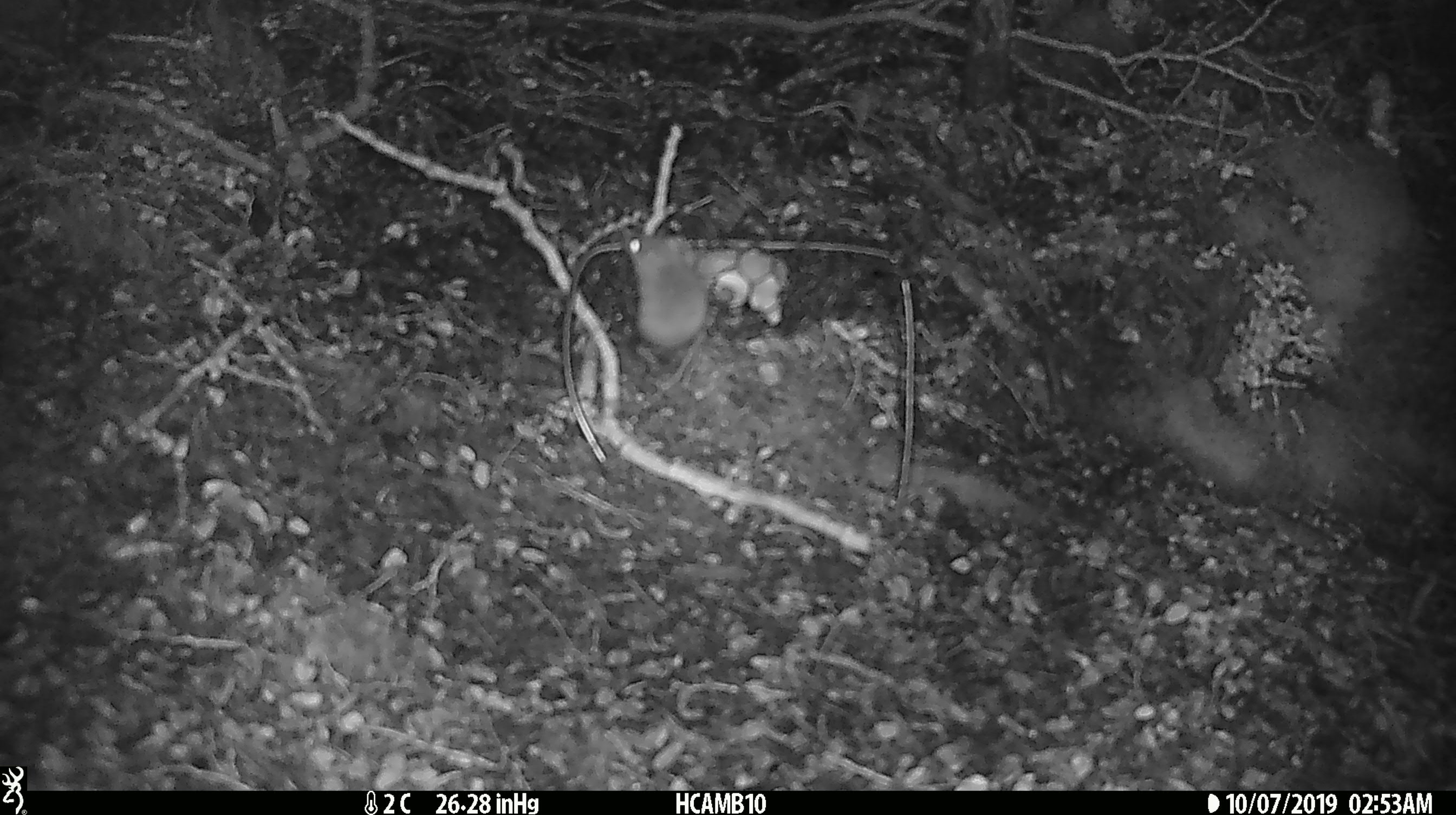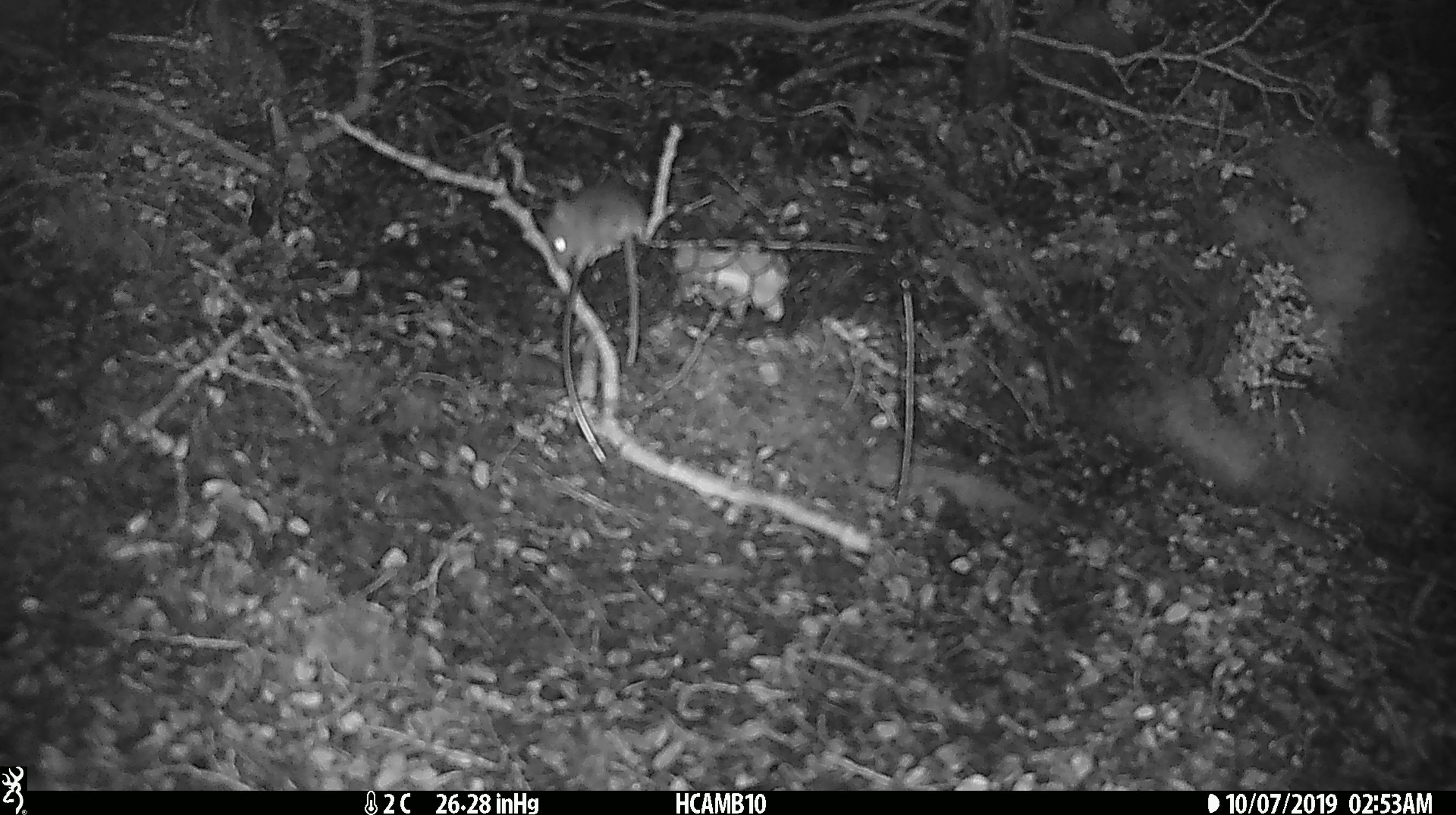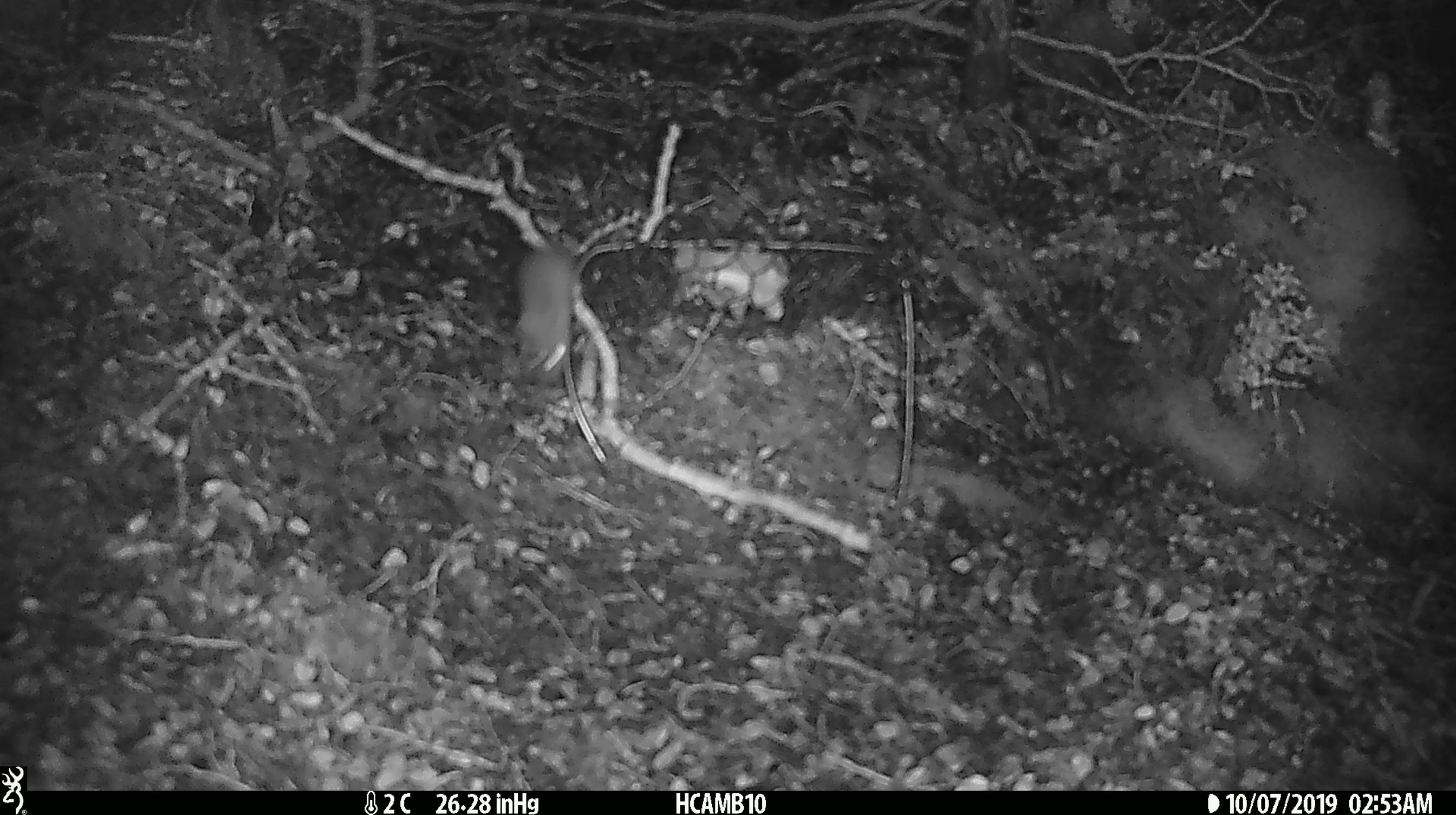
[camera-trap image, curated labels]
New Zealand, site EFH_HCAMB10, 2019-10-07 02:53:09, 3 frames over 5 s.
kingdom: Animalia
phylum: Chordata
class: Mammalia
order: Rodentia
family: Muridae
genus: Mus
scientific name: Mus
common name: mouse